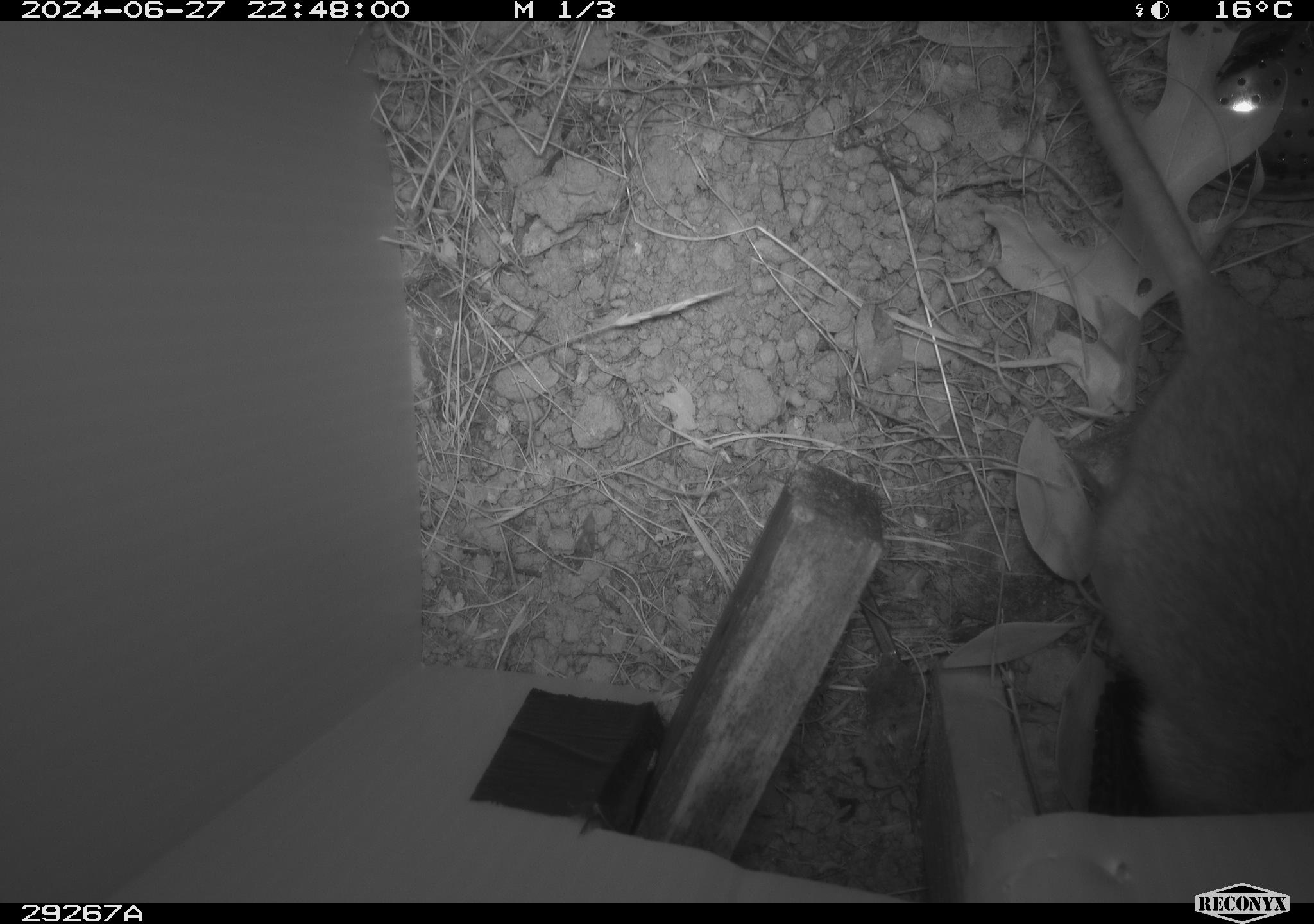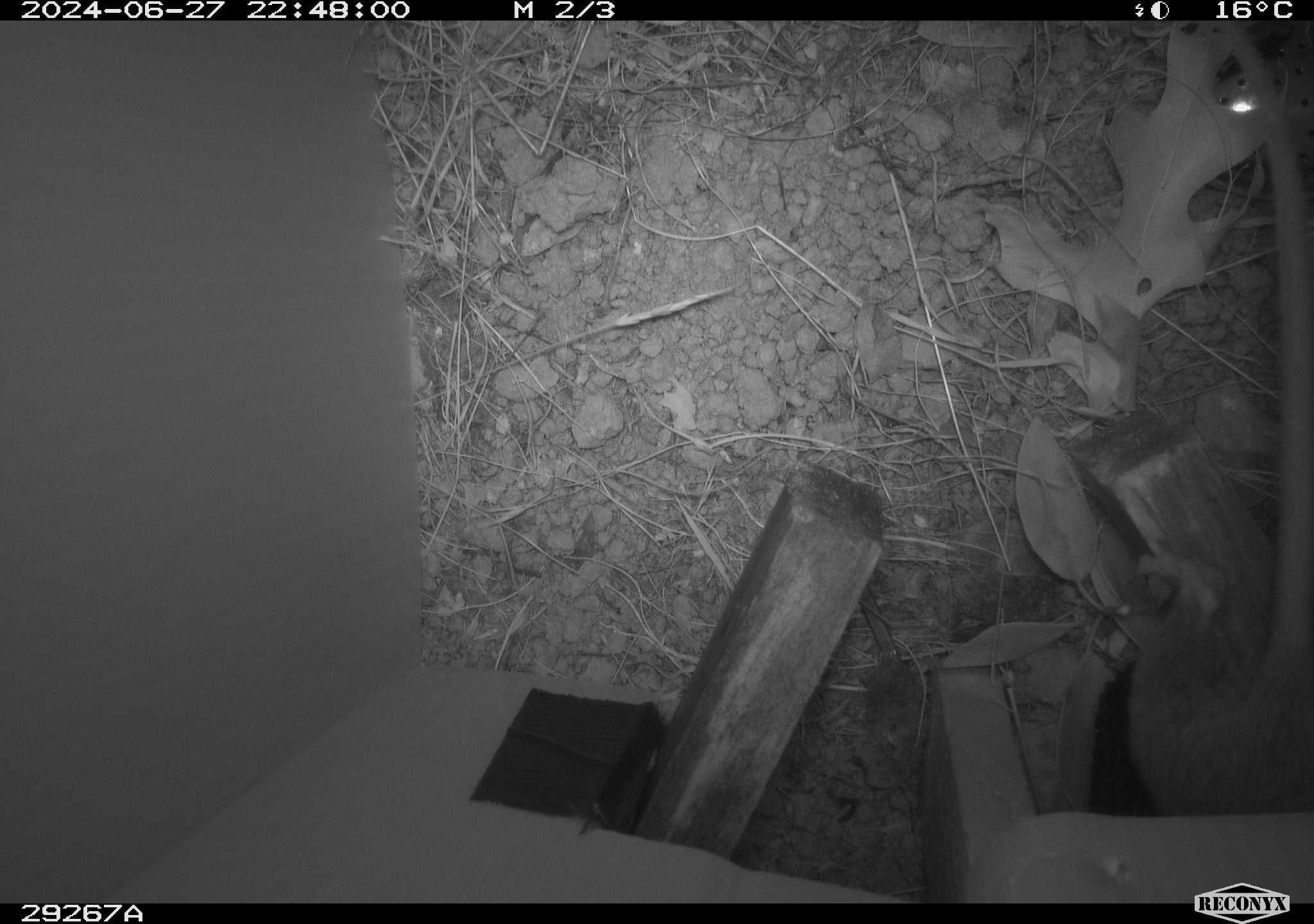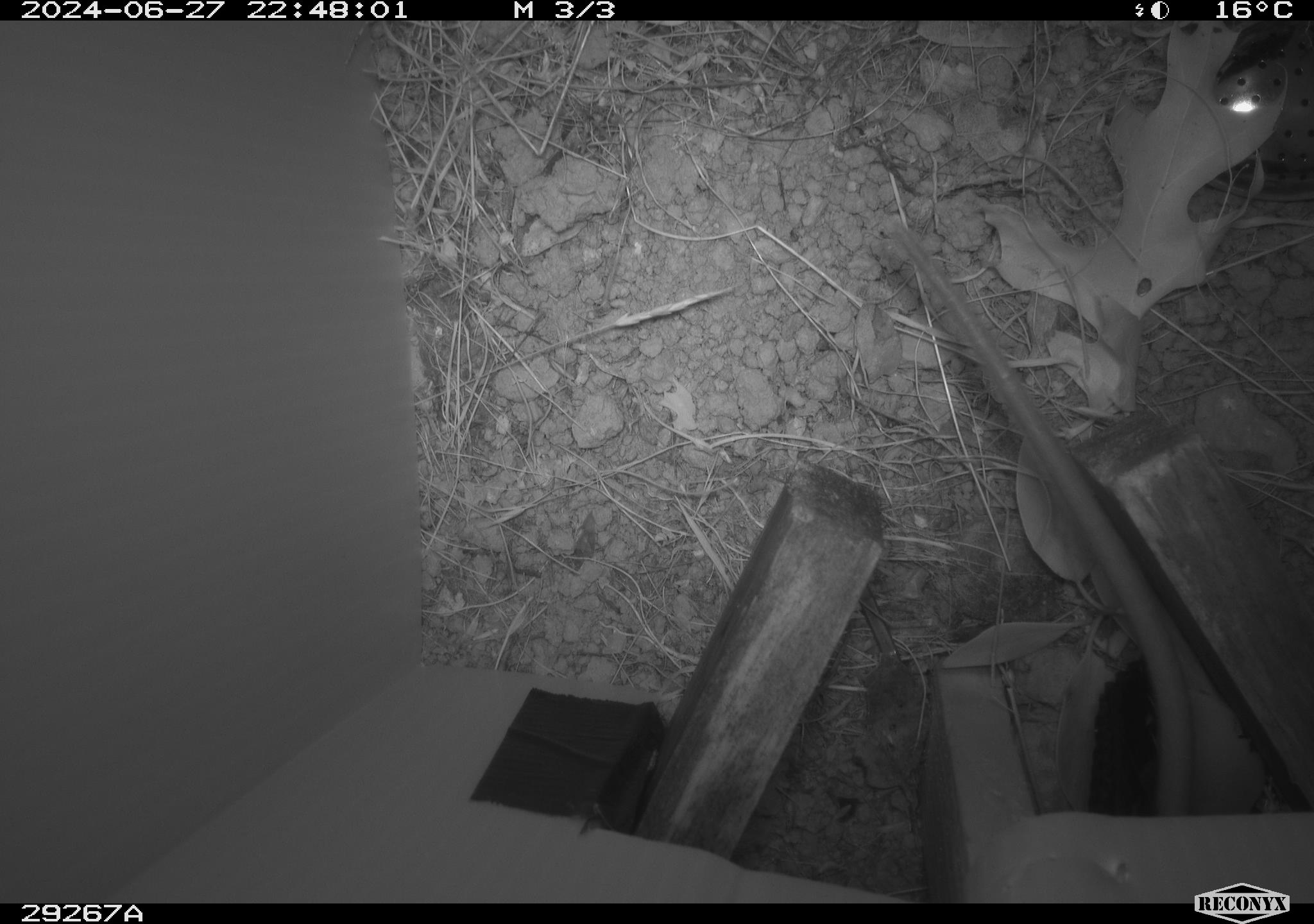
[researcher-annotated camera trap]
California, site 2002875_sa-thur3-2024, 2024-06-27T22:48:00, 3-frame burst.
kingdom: Animalia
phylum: Chordata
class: Mammalia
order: Rodentia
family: Cricetidae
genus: Neotoma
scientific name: Neotoma fuscipes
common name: dusky-footed woodrat